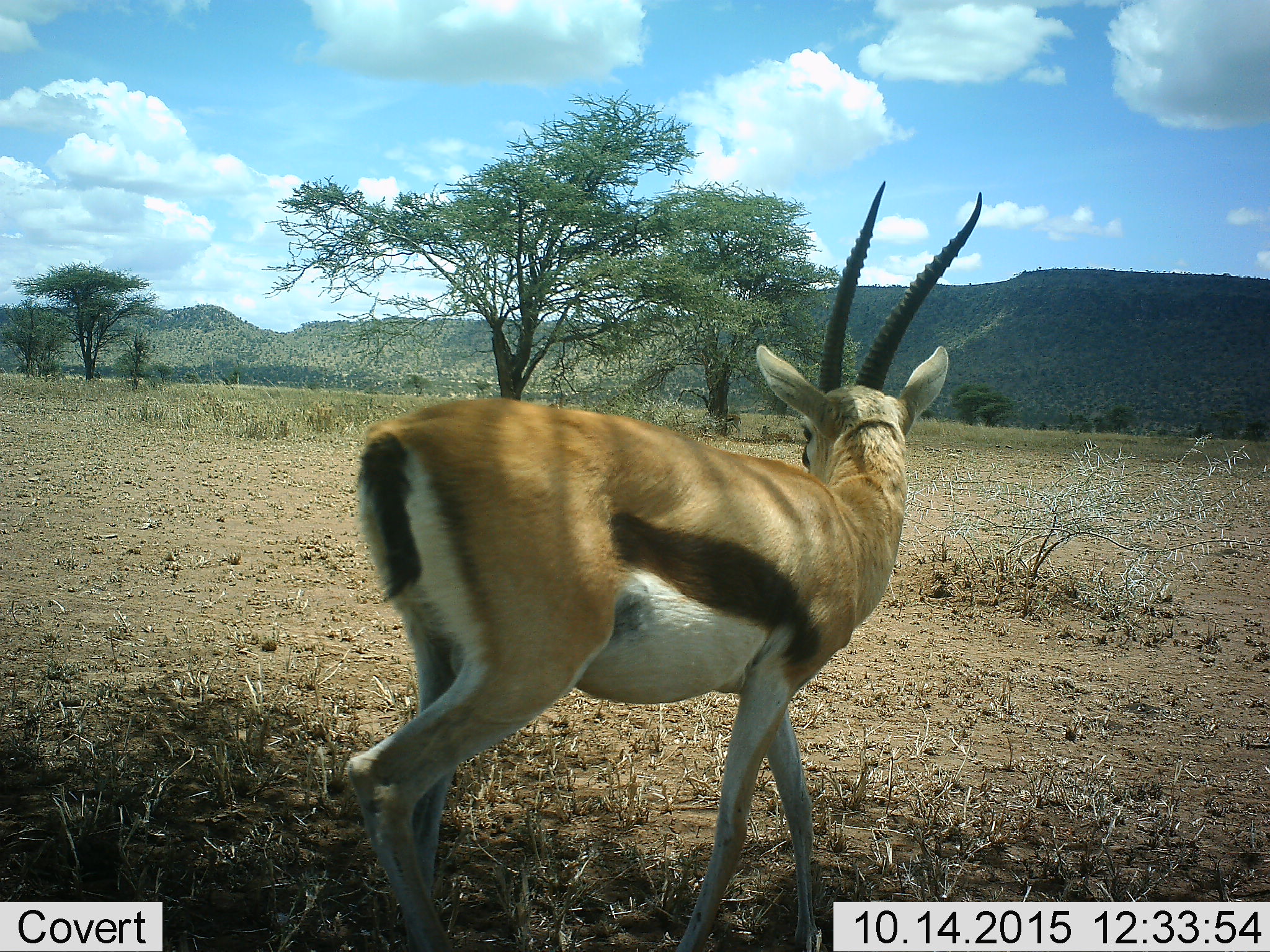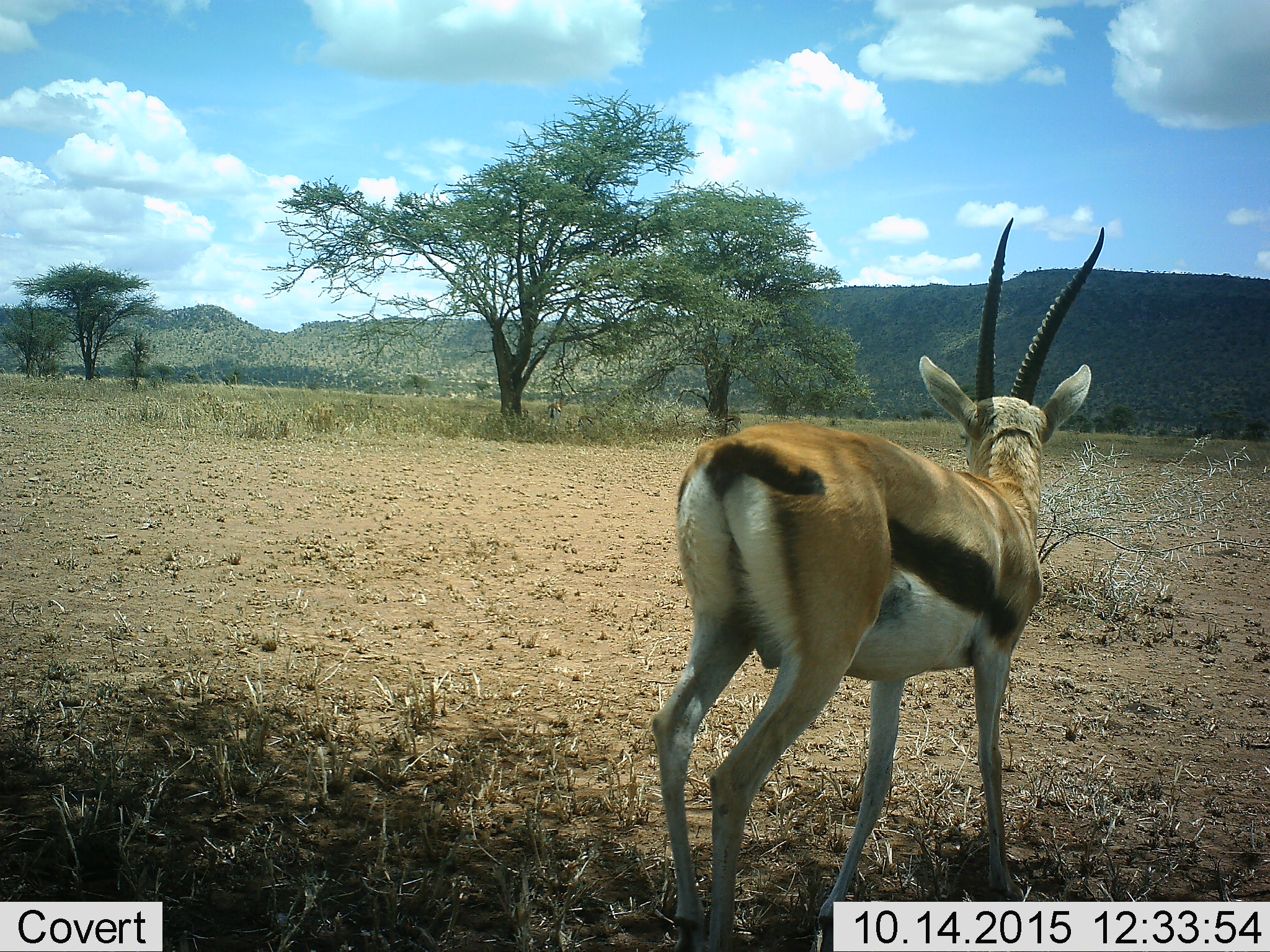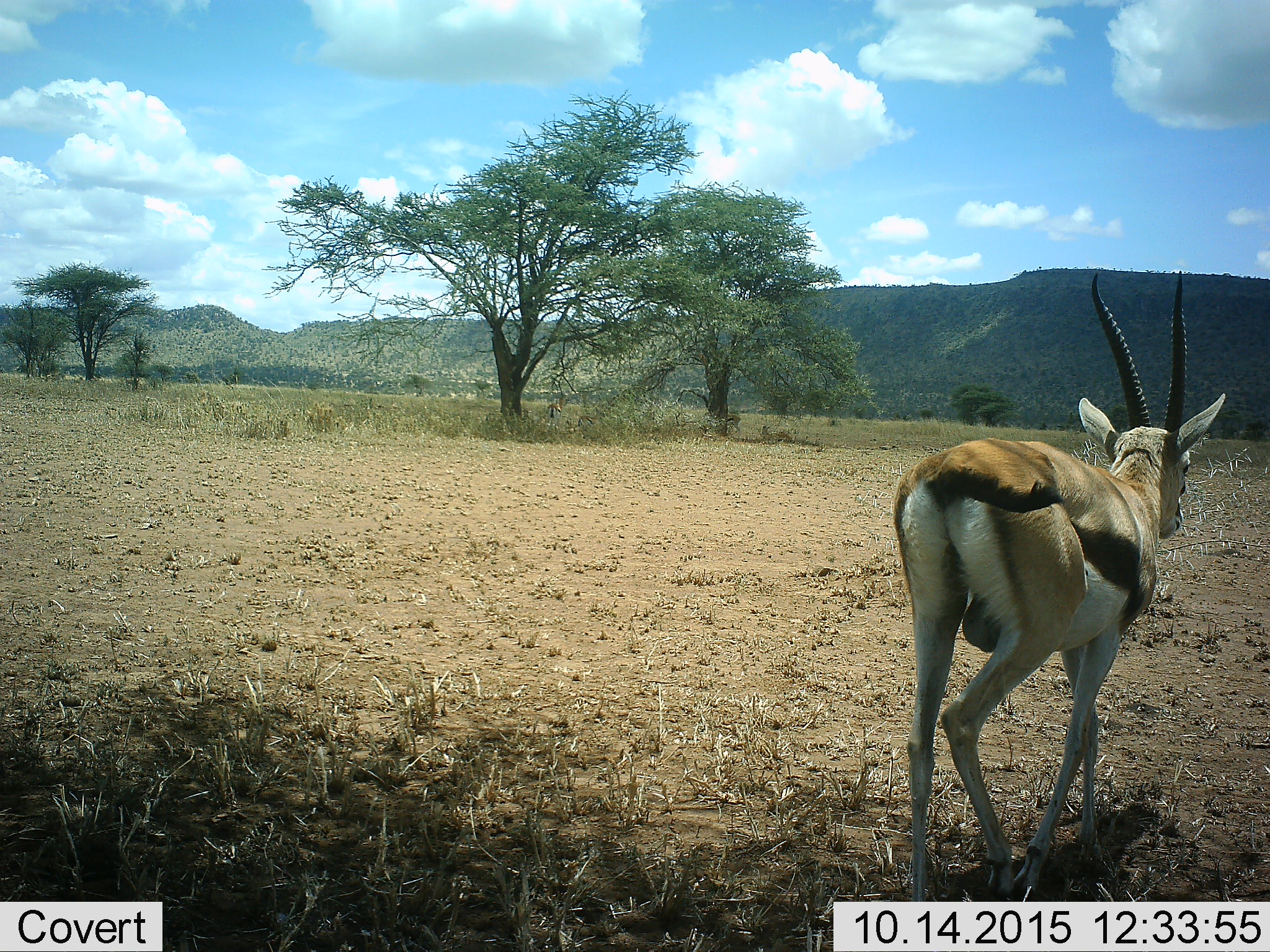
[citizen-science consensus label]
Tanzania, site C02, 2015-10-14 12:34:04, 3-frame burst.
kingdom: Animalia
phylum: Chordata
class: Mammalia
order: Artiodactyla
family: Bovidae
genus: Eudorcas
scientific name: Eudorcas thomsonii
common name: thomson's gazelle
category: gazellethomsons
Gazellethomsons (thomson's gazelle) (Eudorcas thomsonii), count 1. Behavior (volunteer vote fractions): standing 16%, resting 0%, moving 84%, interacting 0%. Young present (vote fraction): 0%. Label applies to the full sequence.